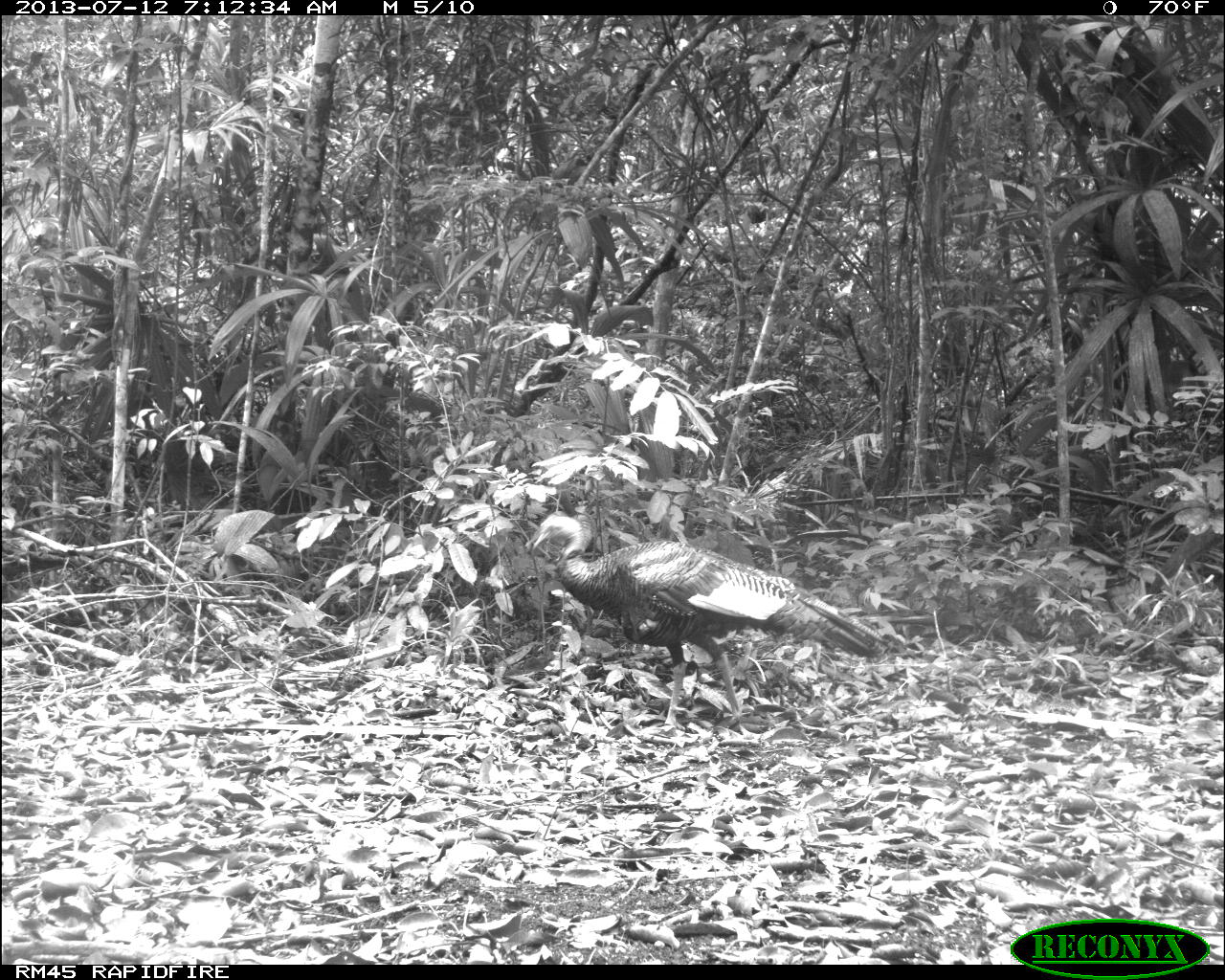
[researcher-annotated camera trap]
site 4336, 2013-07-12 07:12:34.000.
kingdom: Animalia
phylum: Chordata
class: Aves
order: Galliformes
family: Phasianidae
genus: Meleagris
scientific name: Meleagris ocellata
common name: ocellated turkey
Meleagris ocellata (ocellated turkey), count 1, sex male.